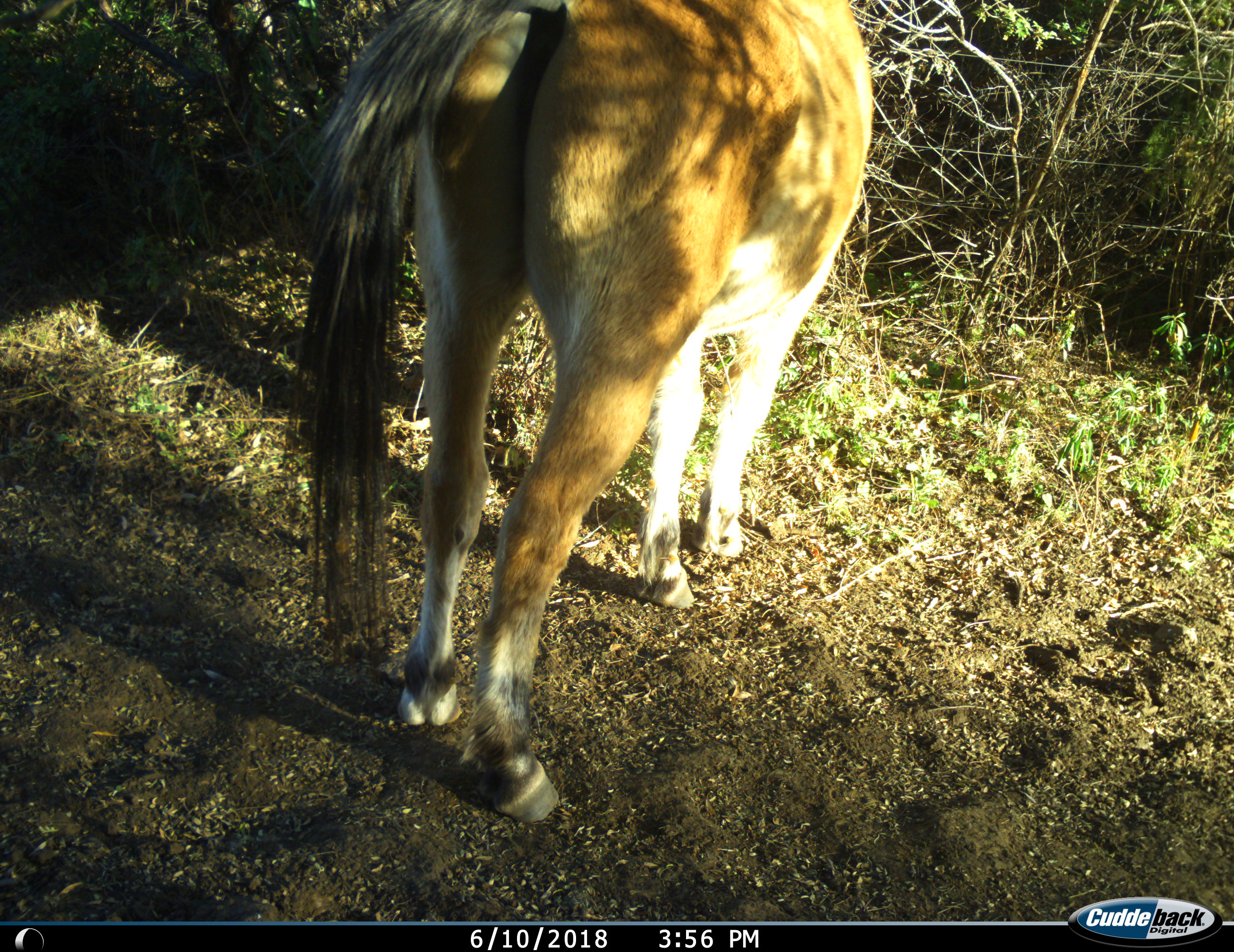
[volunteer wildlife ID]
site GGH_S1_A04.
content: unidentified animal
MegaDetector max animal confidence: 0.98